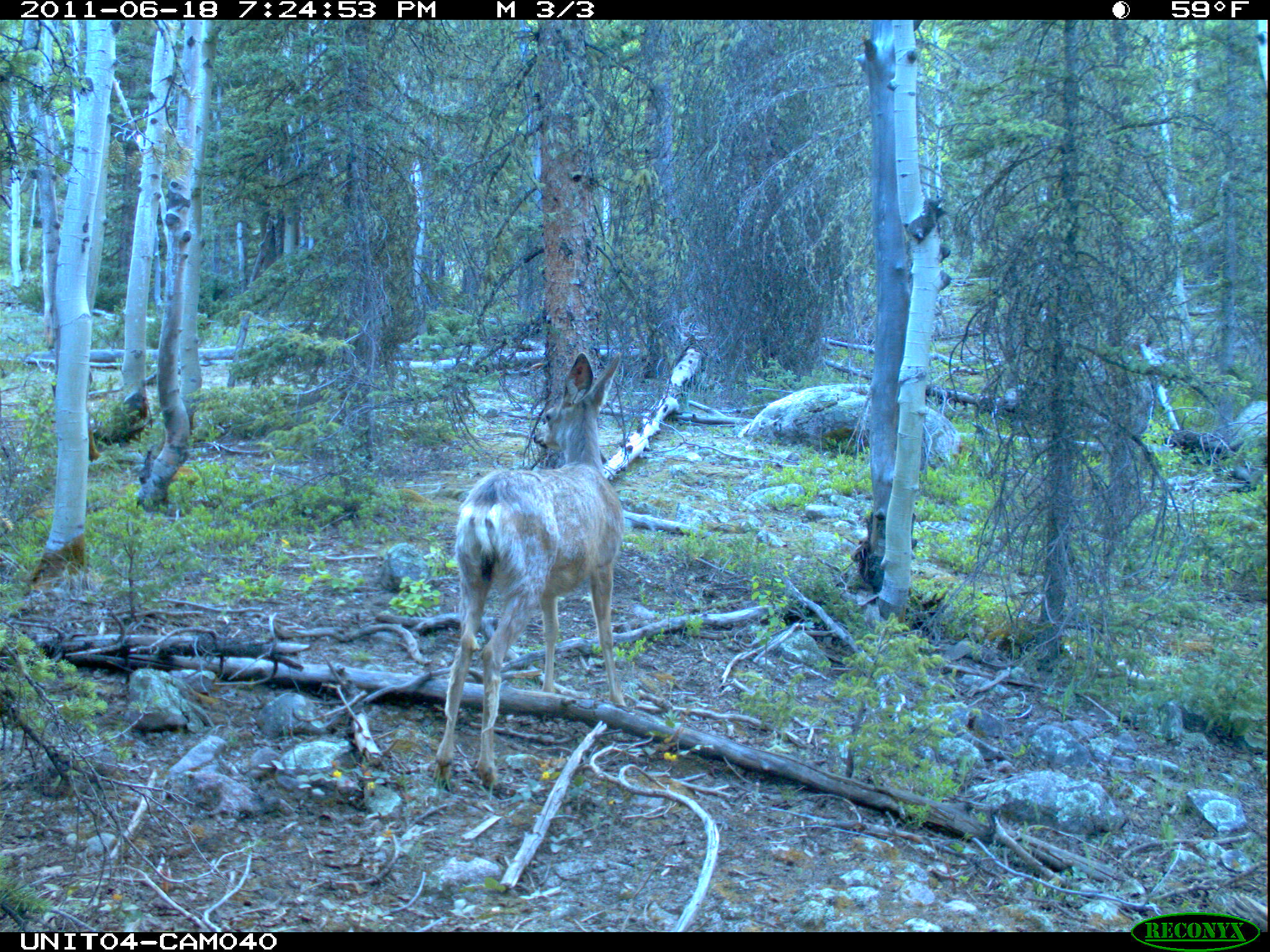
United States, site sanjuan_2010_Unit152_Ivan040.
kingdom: Animalia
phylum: Chordata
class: Mammalia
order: Artiodactyla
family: Cervidae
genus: Odocoileus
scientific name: Odocoileus hemionus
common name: mule deer